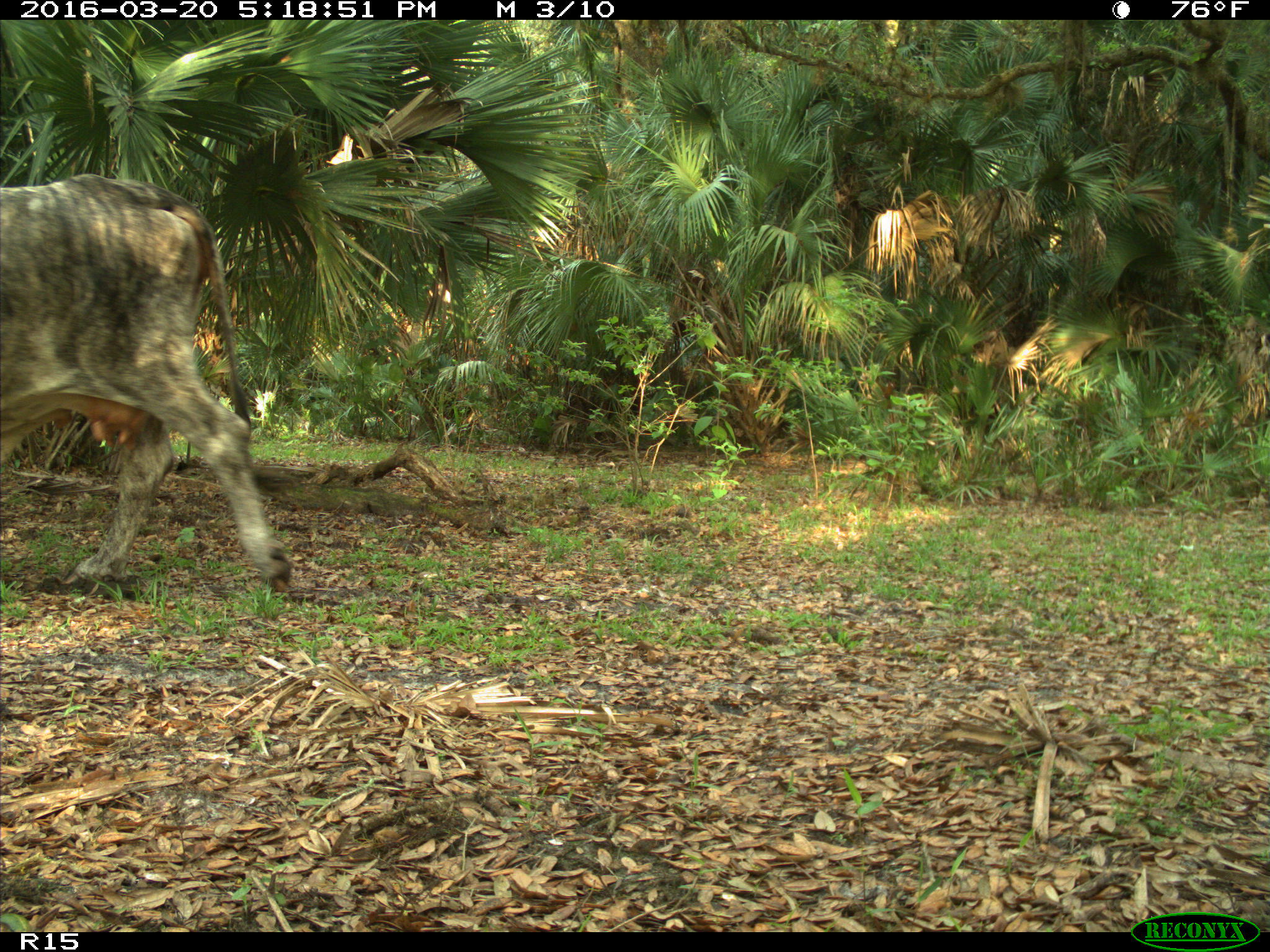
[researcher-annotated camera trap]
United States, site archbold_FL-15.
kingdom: Animalia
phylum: Chordata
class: Mammalia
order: Artiodactyla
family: Bovidae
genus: Bos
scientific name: Bos taurus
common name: domestic cow